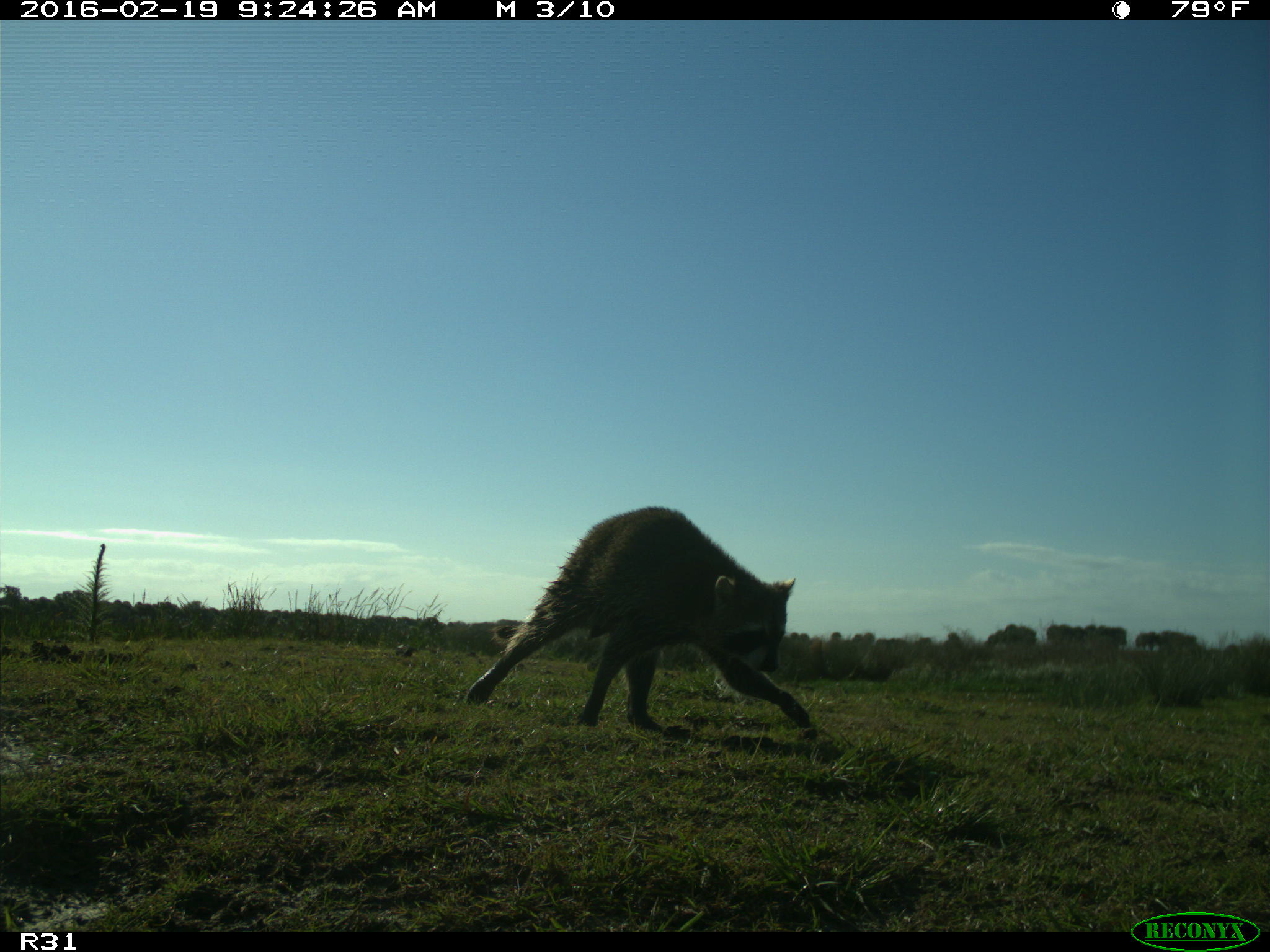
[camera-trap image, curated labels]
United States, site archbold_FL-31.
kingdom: Animalia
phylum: Chordata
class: Mammalia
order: Carnivora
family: Procyonidae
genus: Procyon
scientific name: Procyon lotor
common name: common raccoon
Procyon lotor (common raccoon).